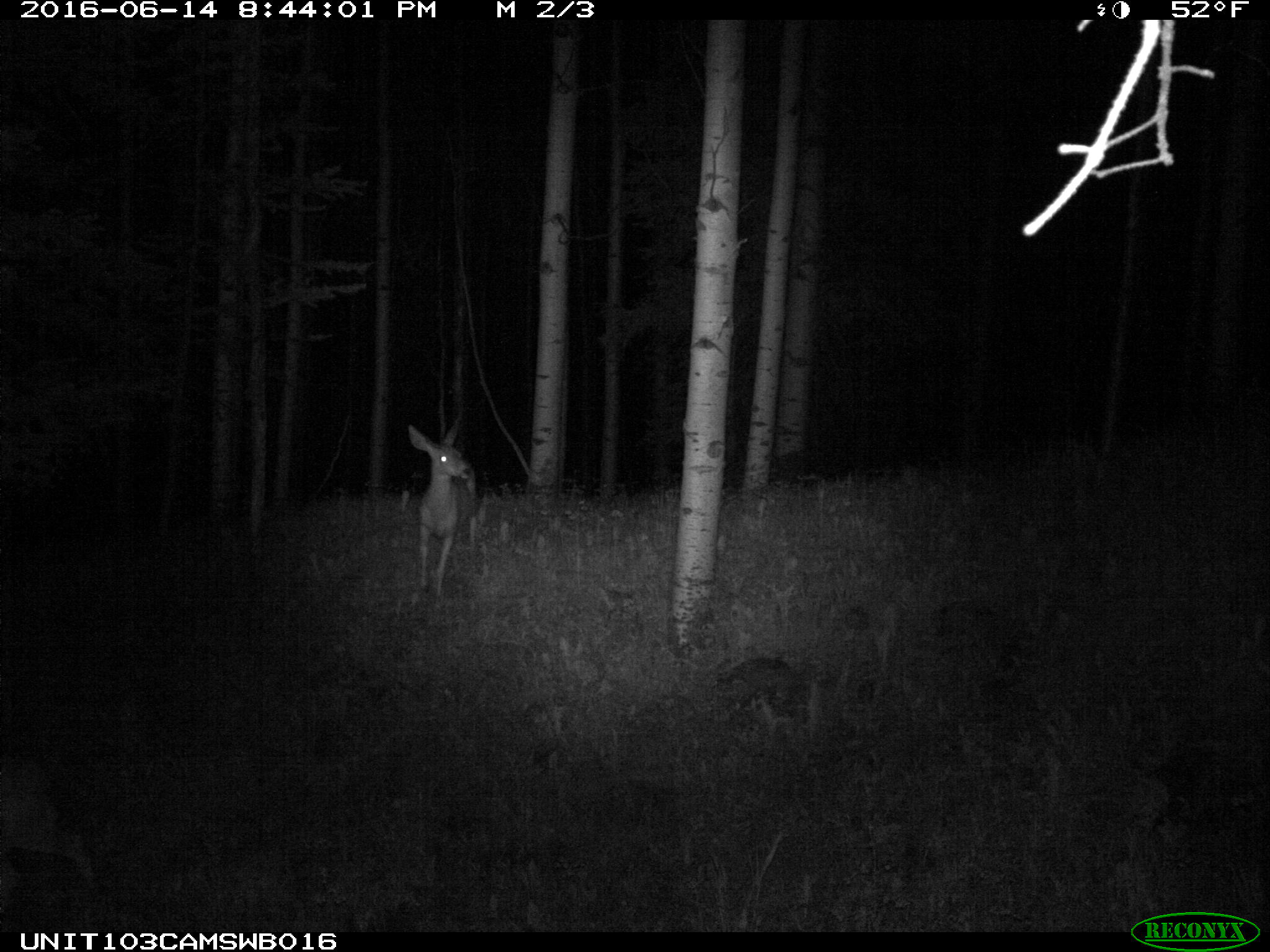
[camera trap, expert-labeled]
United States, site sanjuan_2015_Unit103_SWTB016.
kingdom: Animalia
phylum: Chordata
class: Mammalia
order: Artiodactyla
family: Cervidae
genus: Odocoileus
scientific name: Odocoileus hemionus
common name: mule deer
Odocoileus hemionus (mule deer).